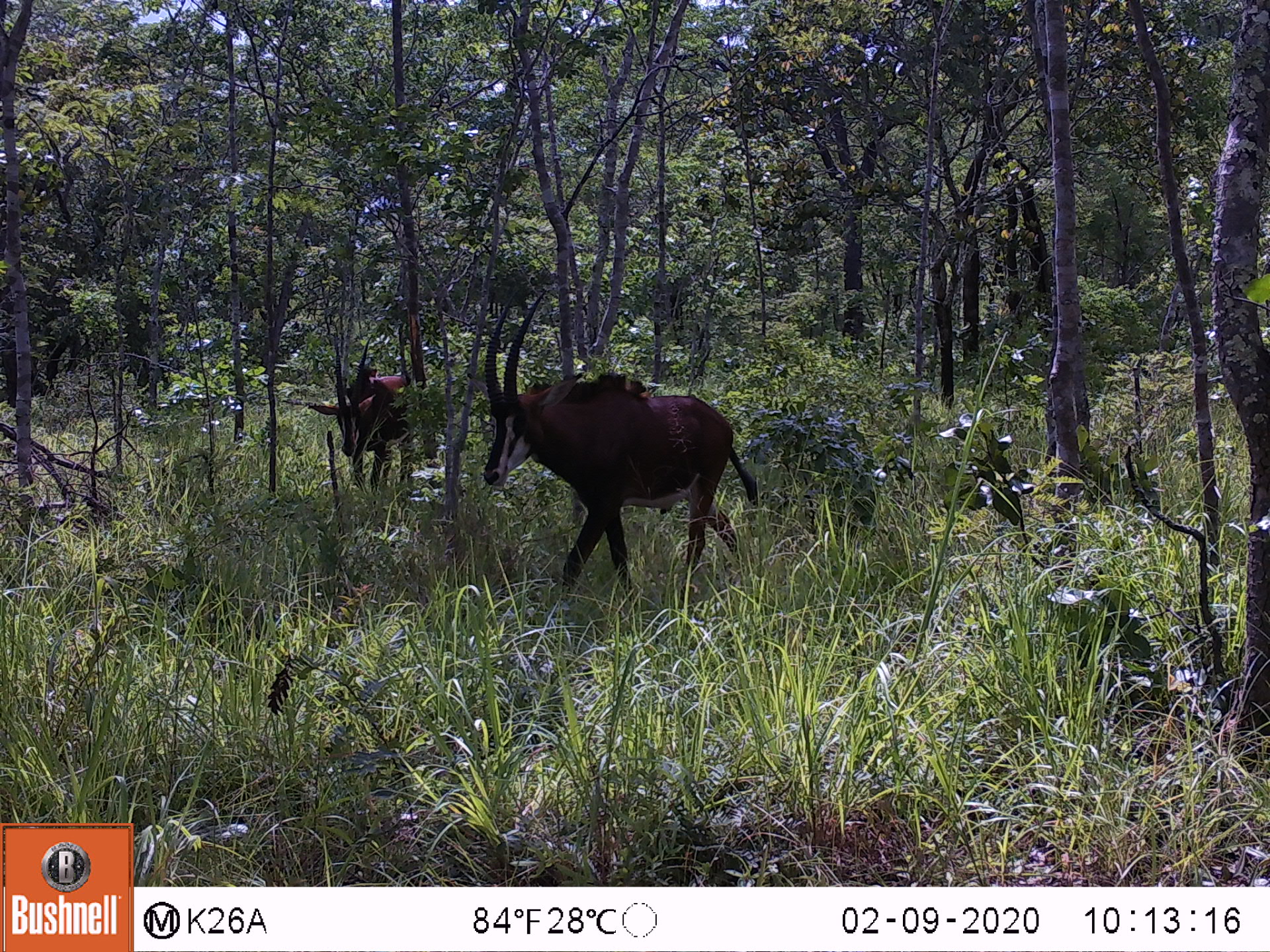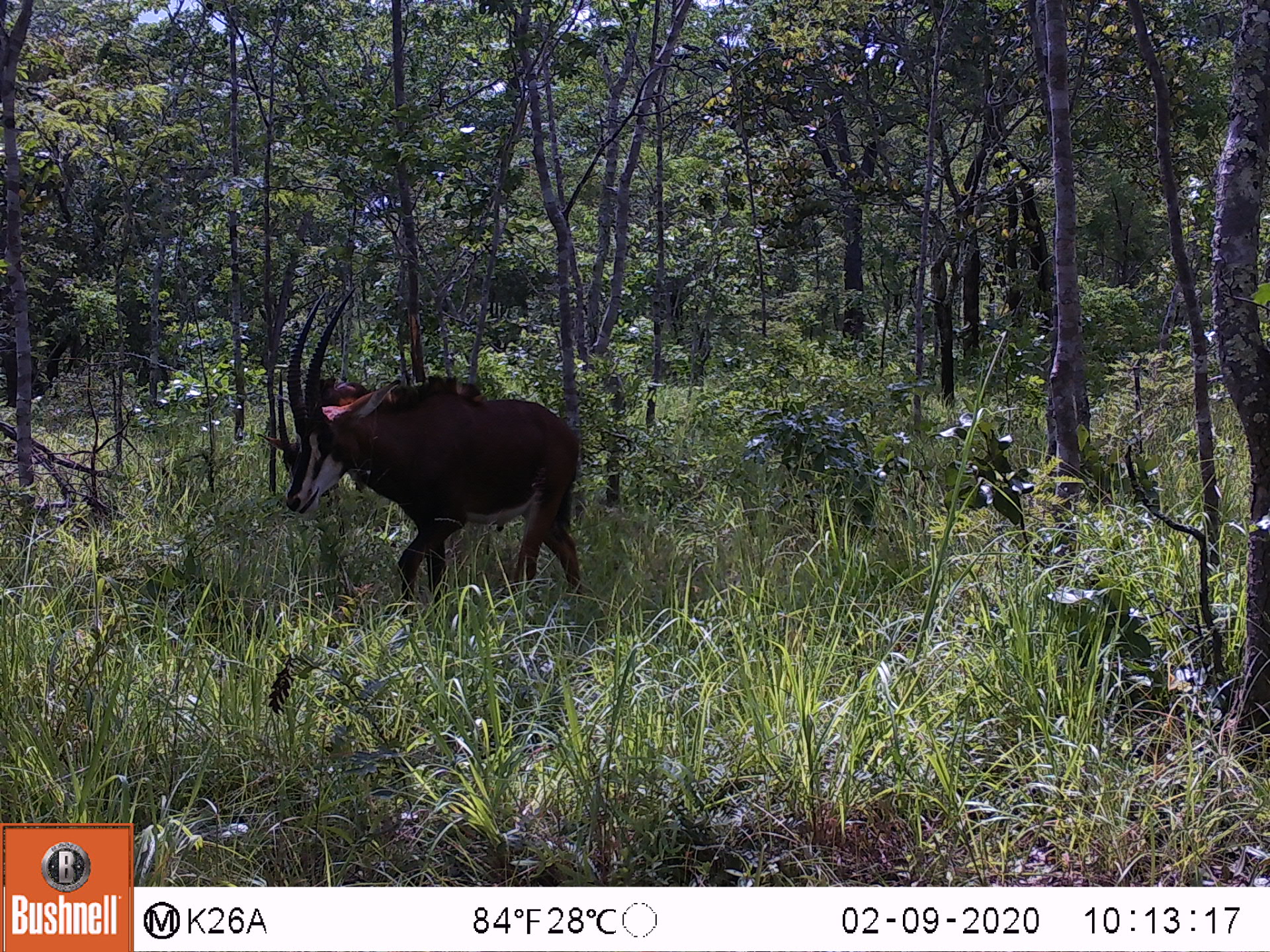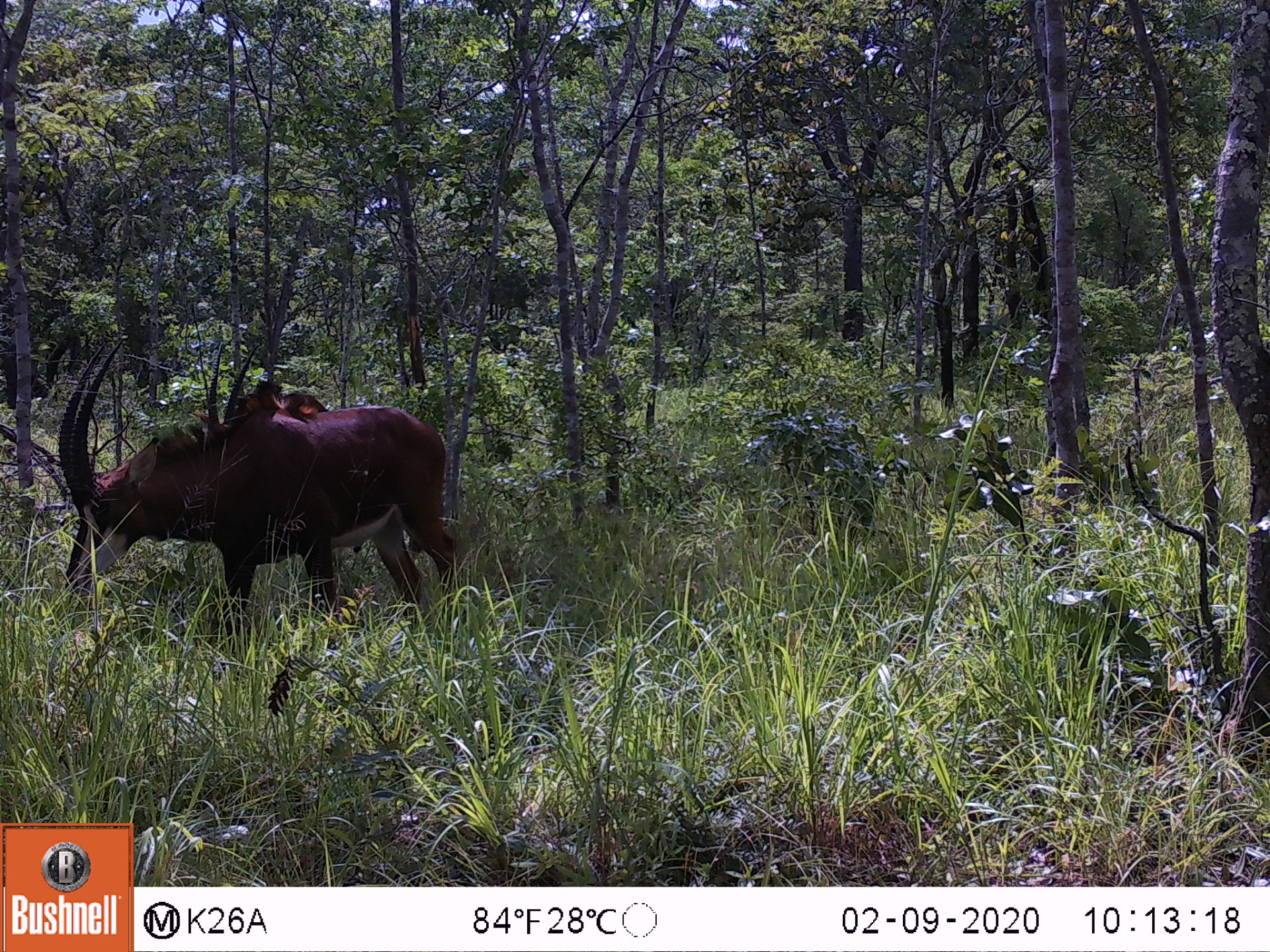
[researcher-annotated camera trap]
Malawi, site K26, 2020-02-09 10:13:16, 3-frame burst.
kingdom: Animalia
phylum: Chordata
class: Mammalia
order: Artiodactyla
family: Bovidae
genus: Hippotragus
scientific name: Hippotragus niger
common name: sable antelope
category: sable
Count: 2.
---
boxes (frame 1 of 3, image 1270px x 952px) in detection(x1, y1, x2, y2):
sable: detection(478, 283, 768, 584); detection(302, 327, 416, 500)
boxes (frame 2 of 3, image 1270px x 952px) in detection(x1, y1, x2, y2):
sable: detection(281, 280, 590, 604)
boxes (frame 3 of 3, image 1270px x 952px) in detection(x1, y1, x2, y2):
sable: detection(53, 338, 460, 626)